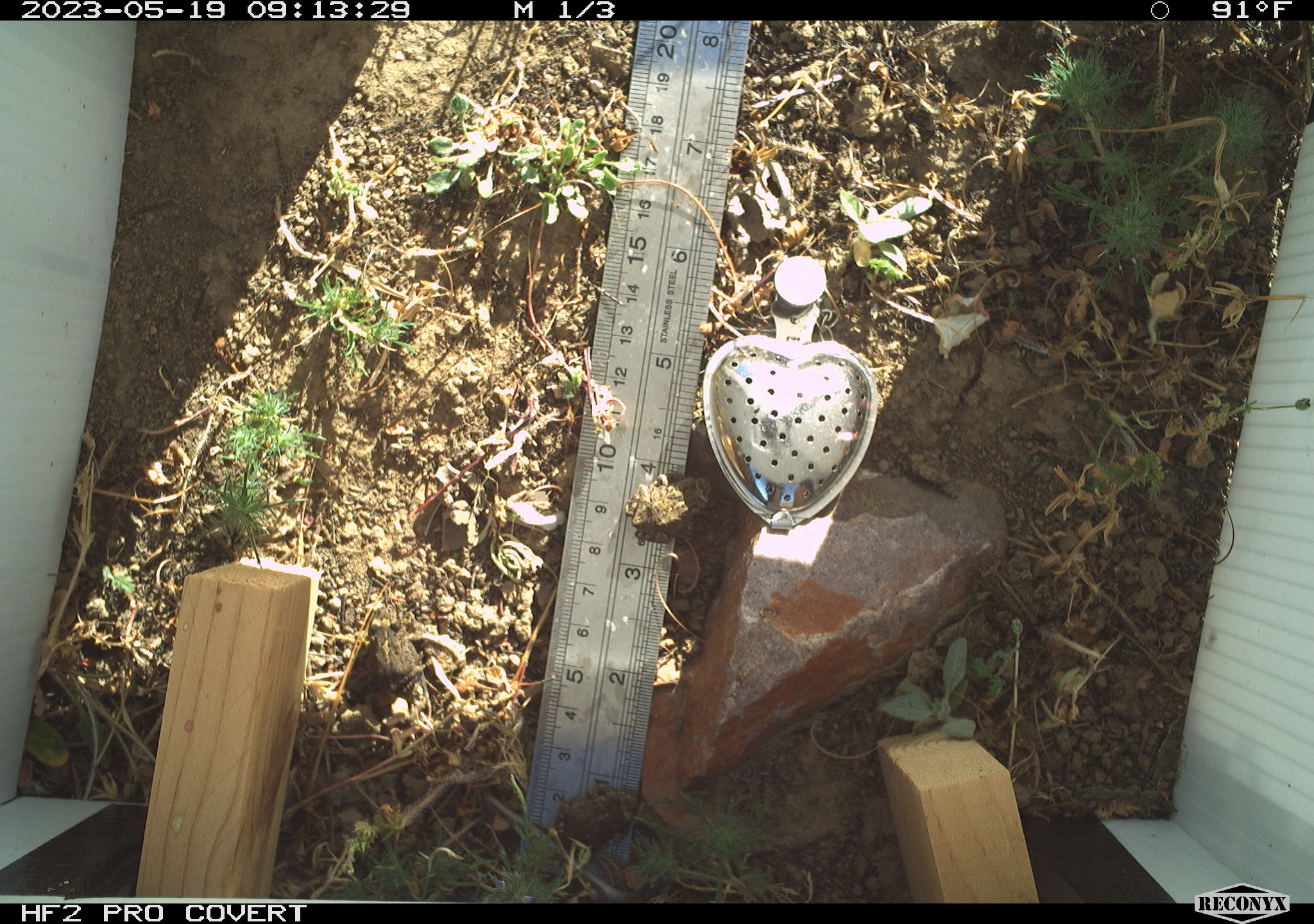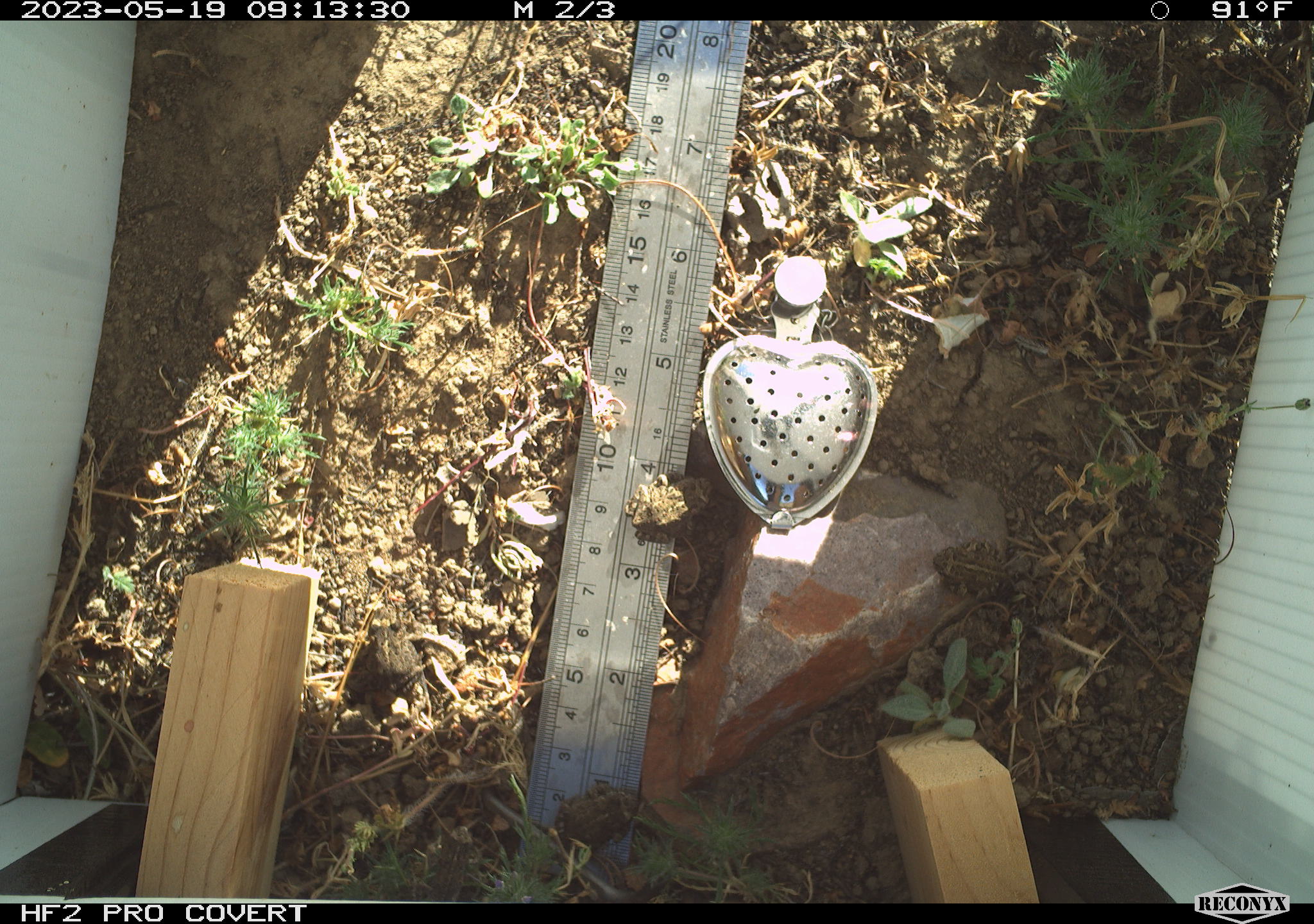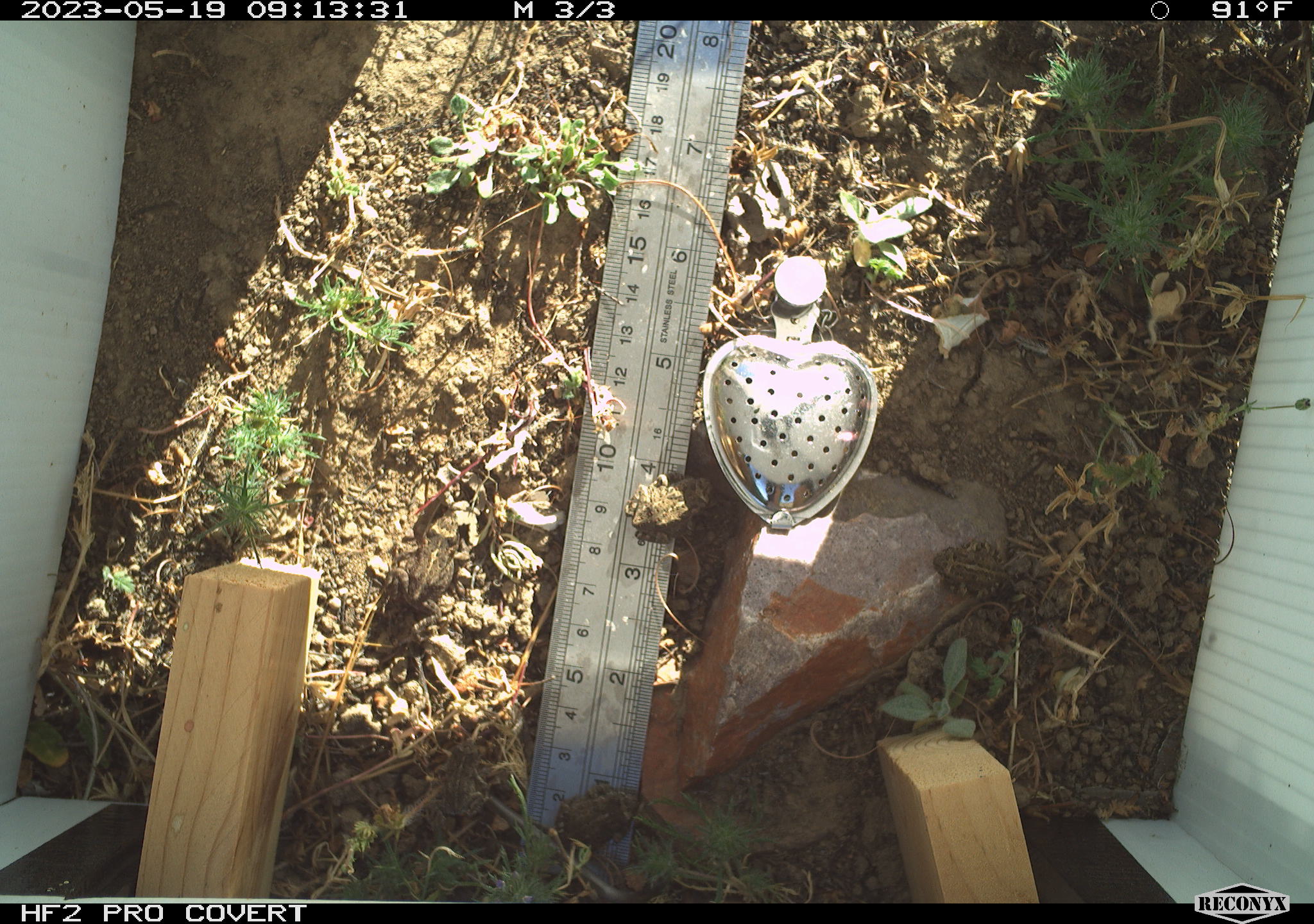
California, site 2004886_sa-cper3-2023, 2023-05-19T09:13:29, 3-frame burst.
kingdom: Animalia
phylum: Chordata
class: Amphibia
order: Anura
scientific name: Anura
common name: frogs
Frogs (Anura).